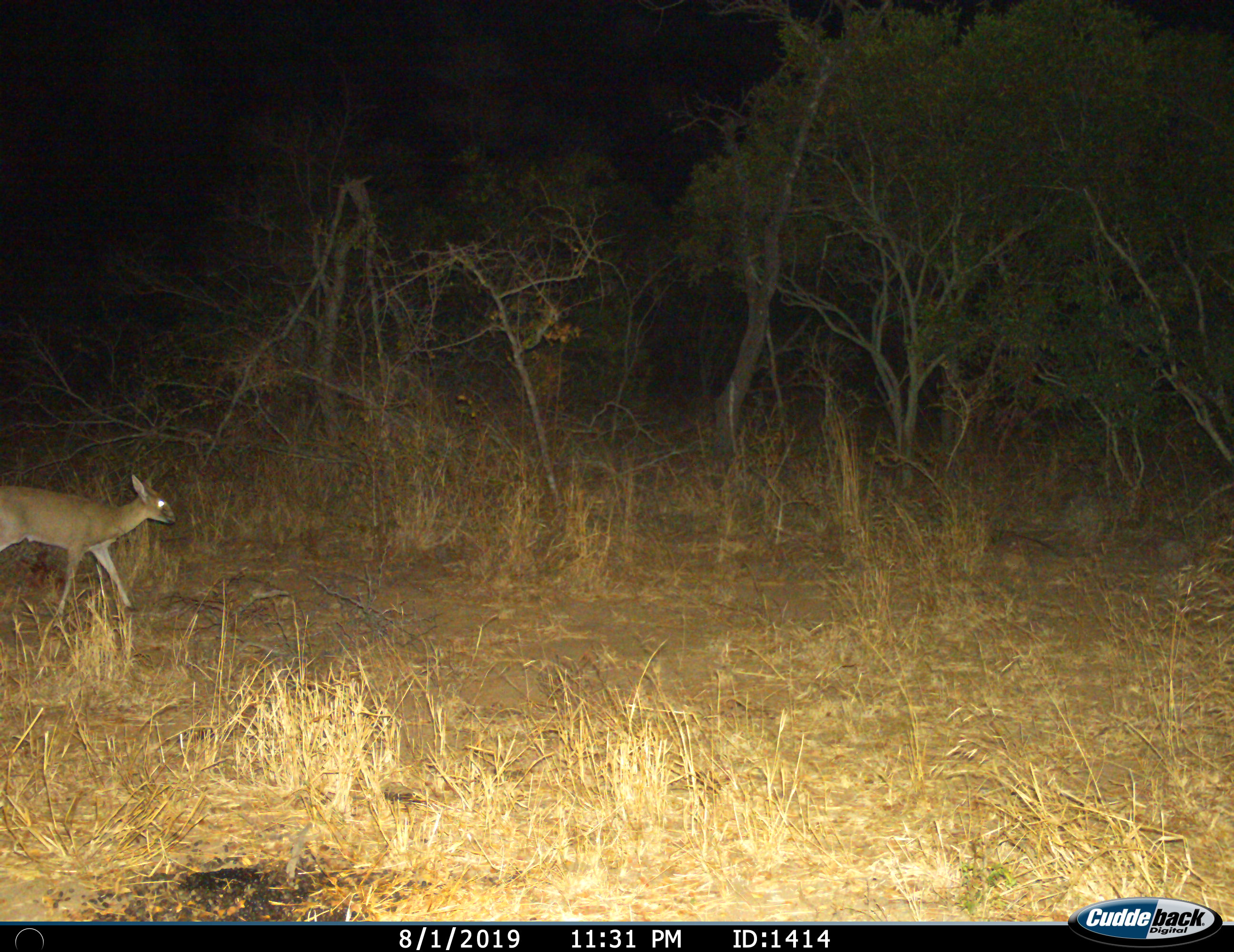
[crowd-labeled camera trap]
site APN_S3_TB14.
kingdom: Animalia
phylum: Chordata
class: Mammalia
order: Artiodactyla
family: Bovidae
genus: Sylvicapra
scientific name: Sylvicapra grimmia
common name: common duiker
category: duikercommongrey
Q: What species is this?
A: Duikercommongrey (common duiker) (Sylvicapra grimmia).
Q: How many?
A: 1.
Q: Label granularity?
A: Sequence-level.